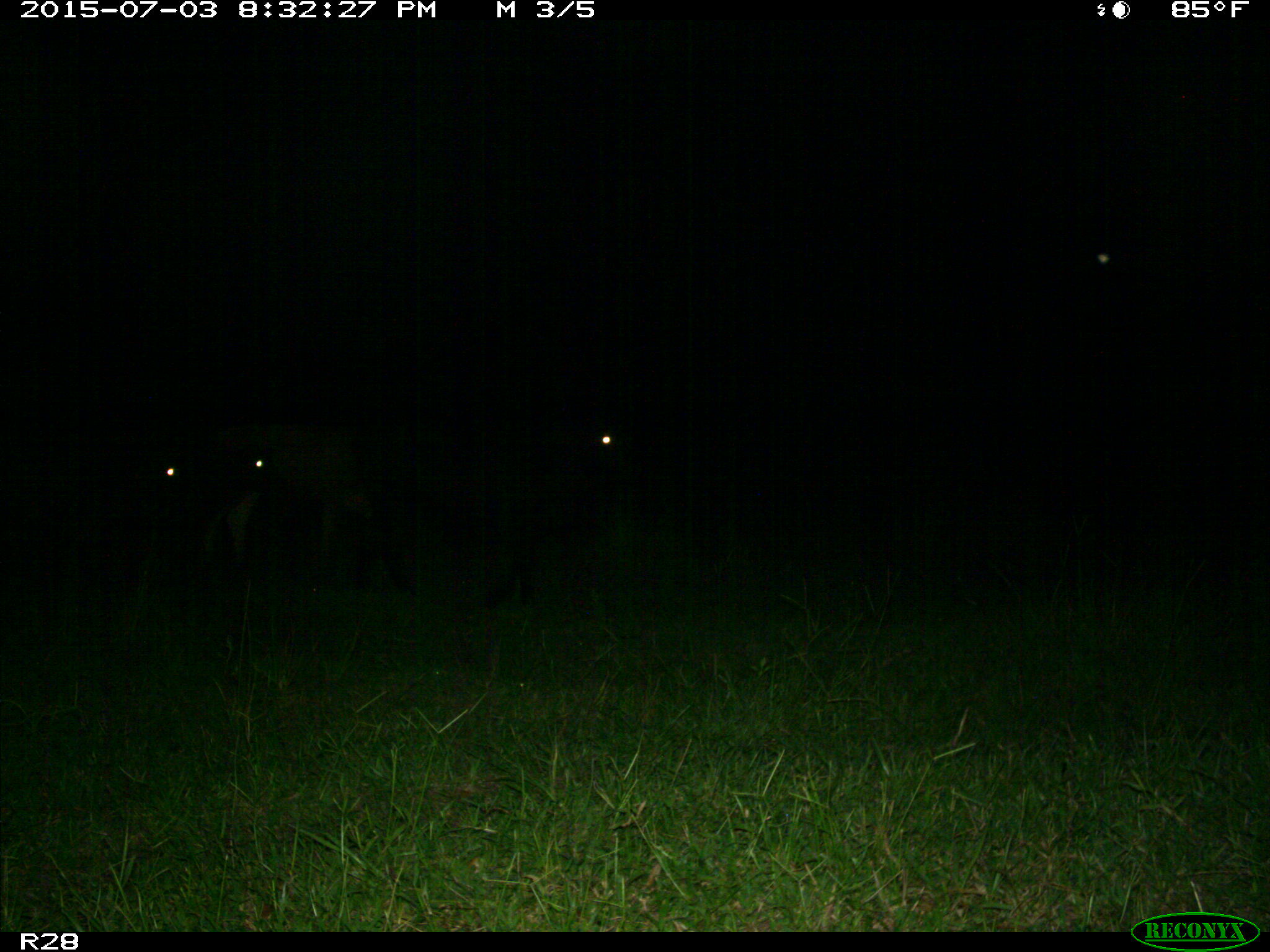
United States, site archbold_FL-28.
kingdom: Animalia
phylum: Chordata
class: Mammalia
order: Artiodactyla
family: Bovidae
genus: Bos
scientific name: Bos taurus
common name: domestic cow